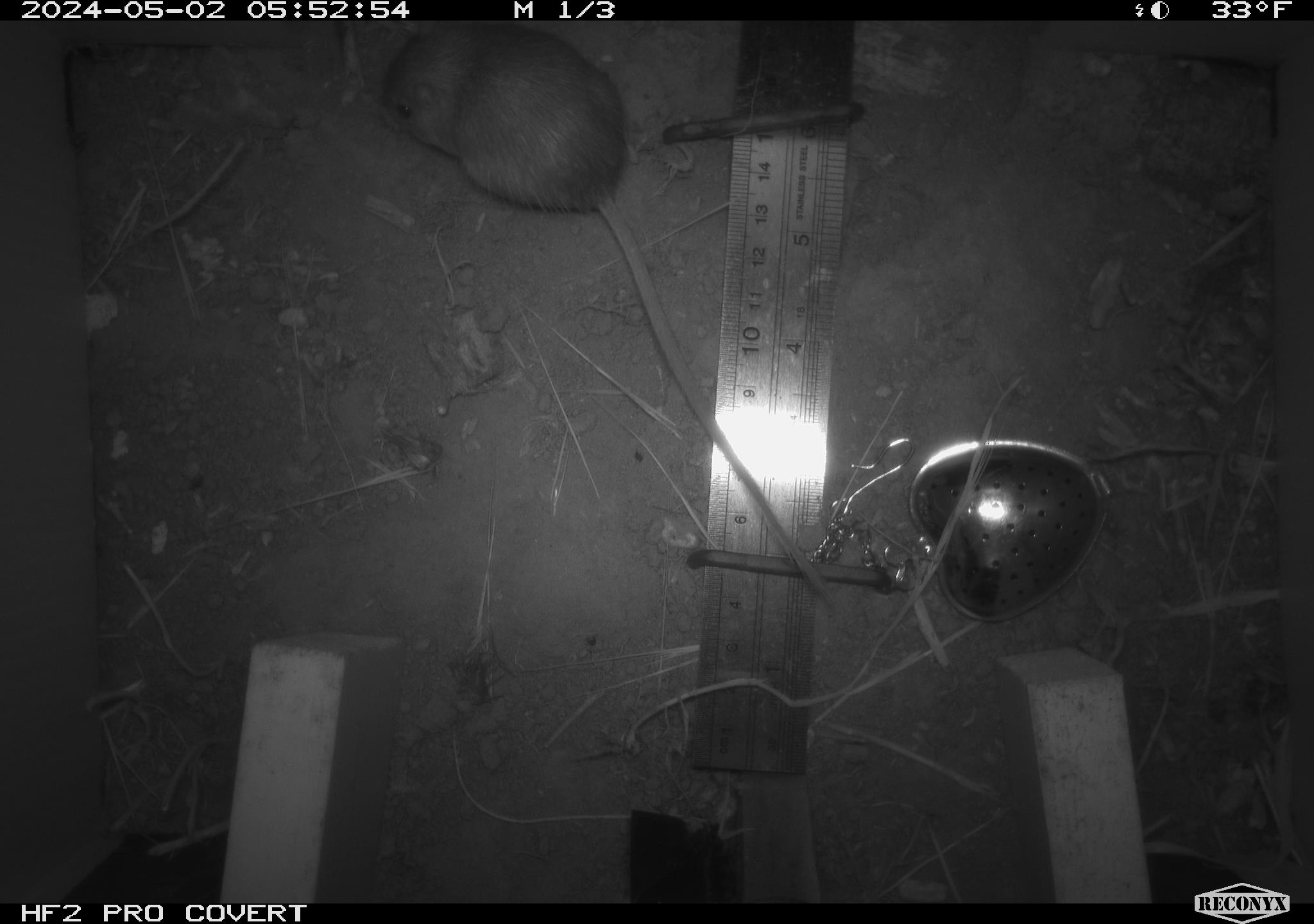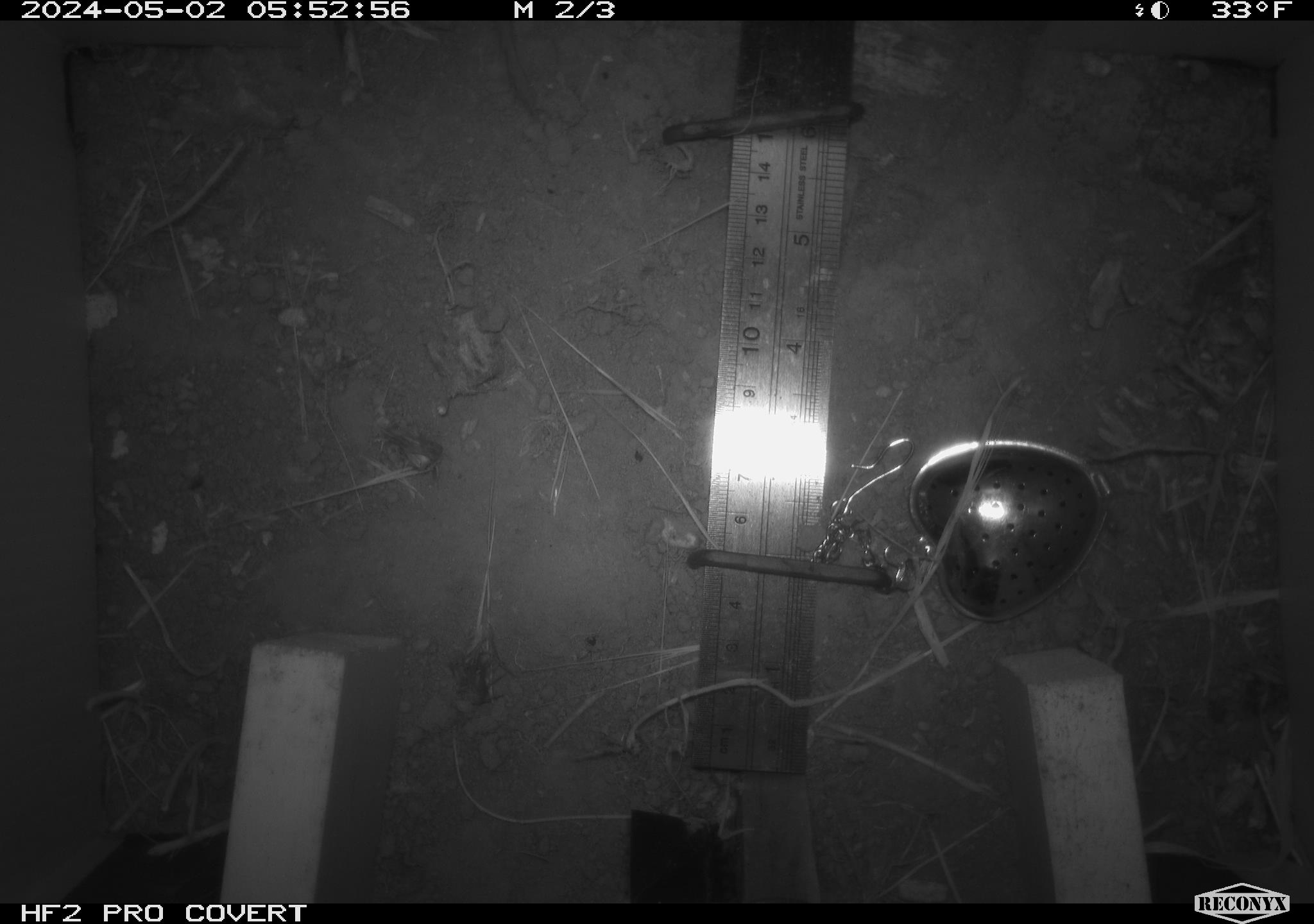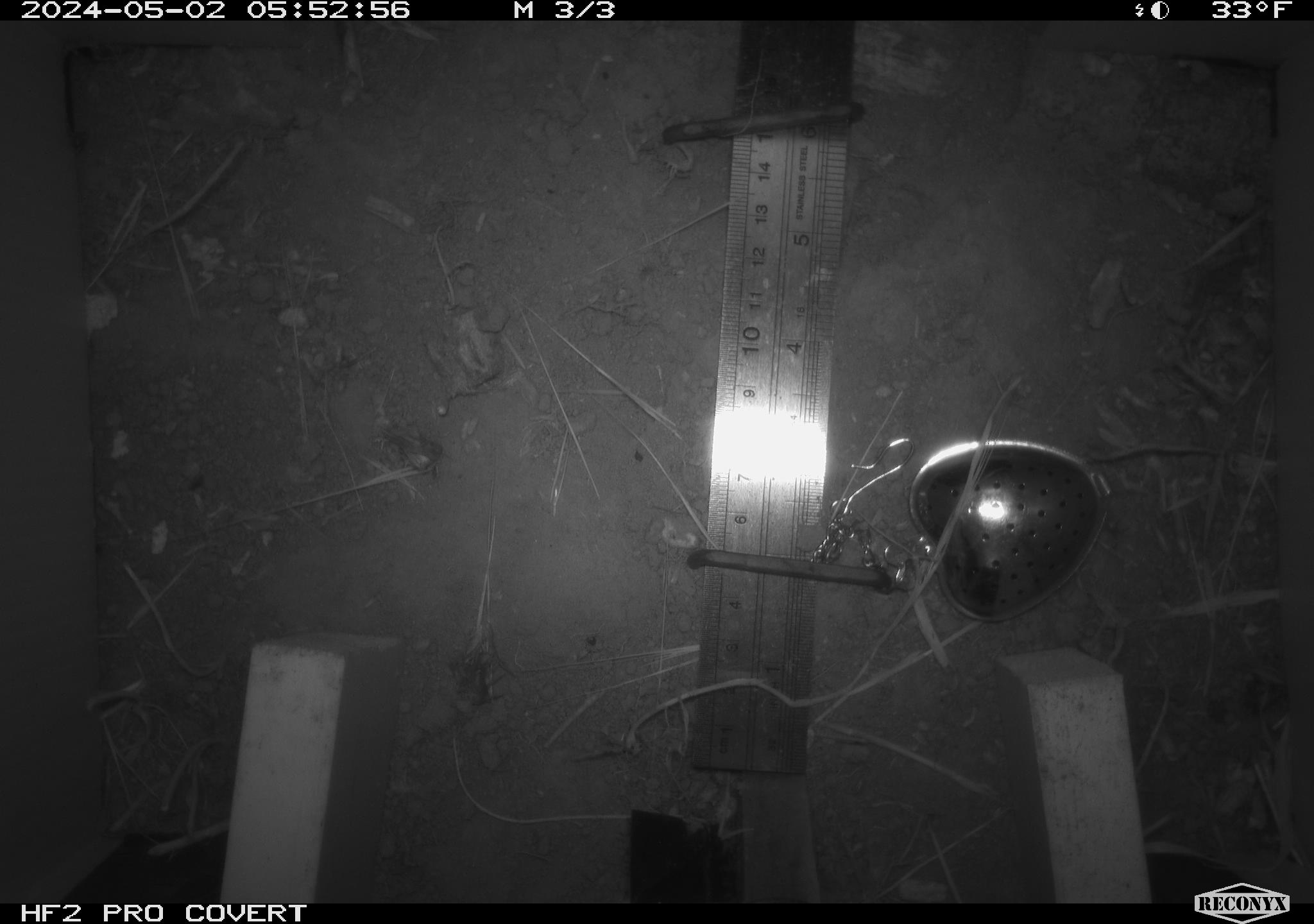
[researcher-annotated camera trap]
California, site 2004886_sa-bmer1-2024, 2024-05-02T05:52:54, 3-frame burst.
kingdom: Animalia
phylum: Chordata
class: Mammalia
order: Rodentia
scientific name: Rodentia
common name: mouse species